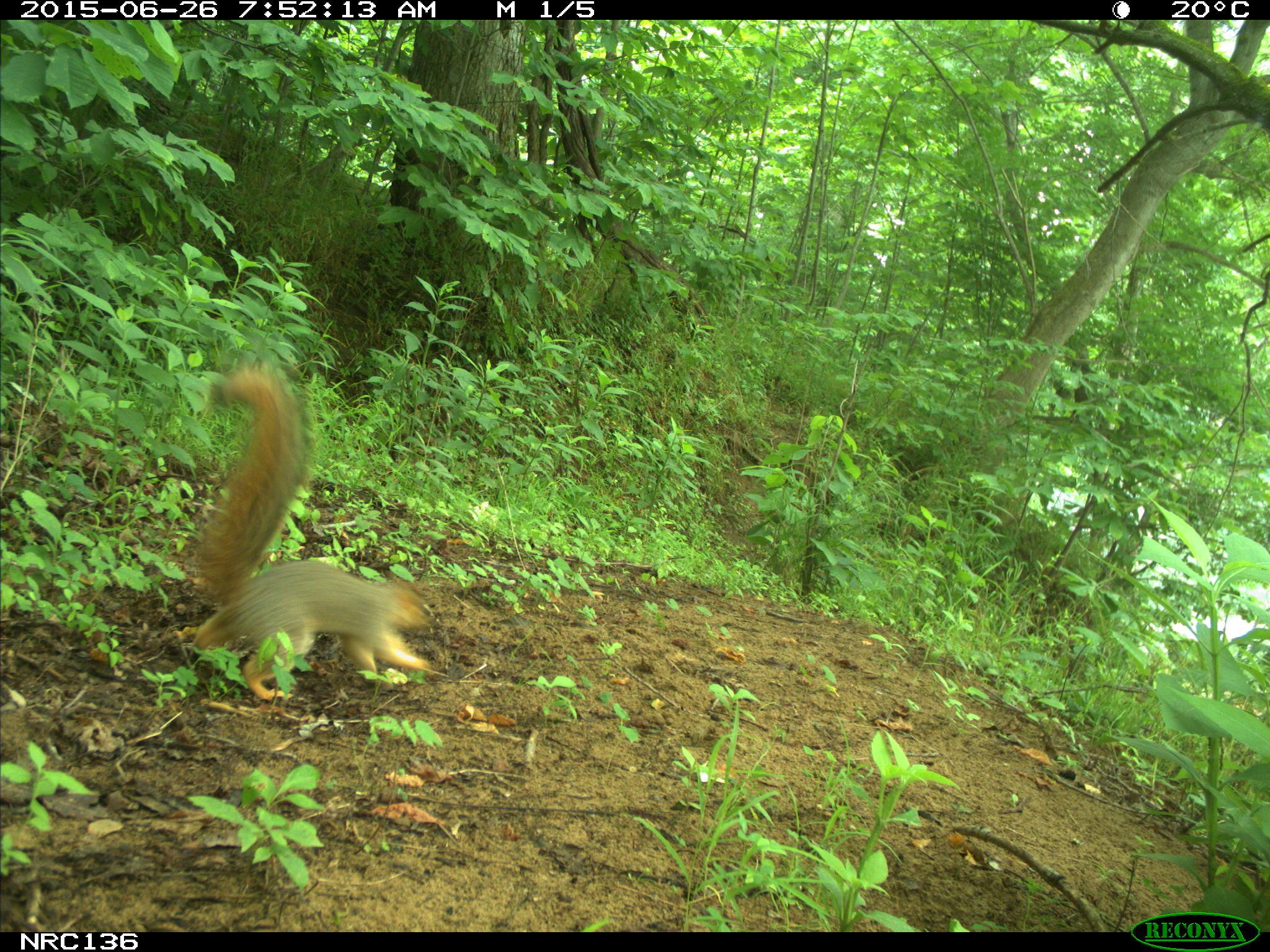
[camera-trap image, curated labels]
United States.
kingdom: Animalia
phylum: Chordata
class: Mammalia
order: Rodentia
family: Sciuridae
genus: Sciurus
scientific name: Sciurus niger cinereus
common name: eastern fox squirrel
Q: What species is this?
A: Eastern Fox Squirrel (Sciurus niger cinereus).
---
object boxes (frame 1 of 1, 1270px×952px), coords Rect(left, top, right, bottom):
Eastern Fox Squirrel: Rect(175, 360, 449, 692)